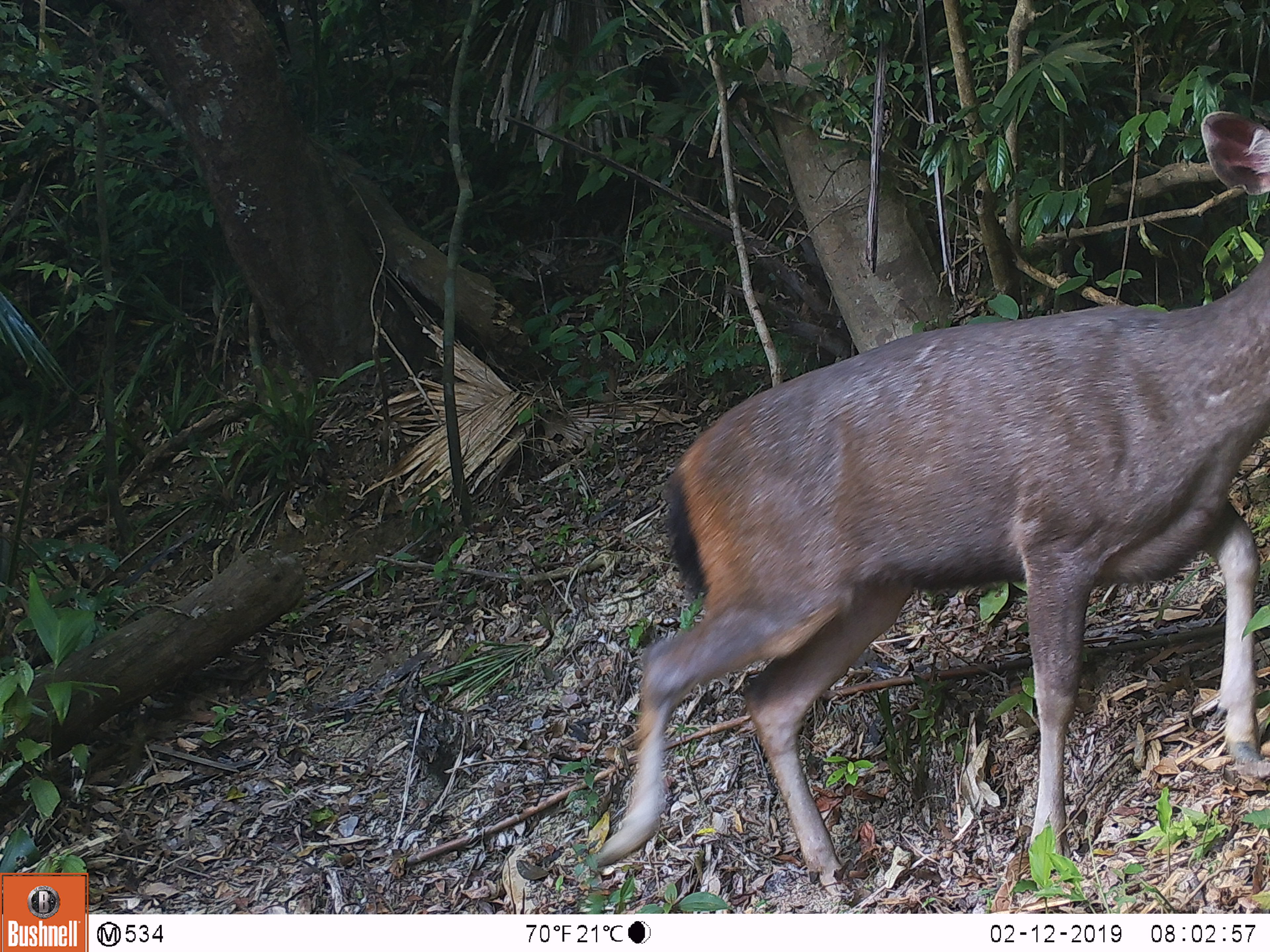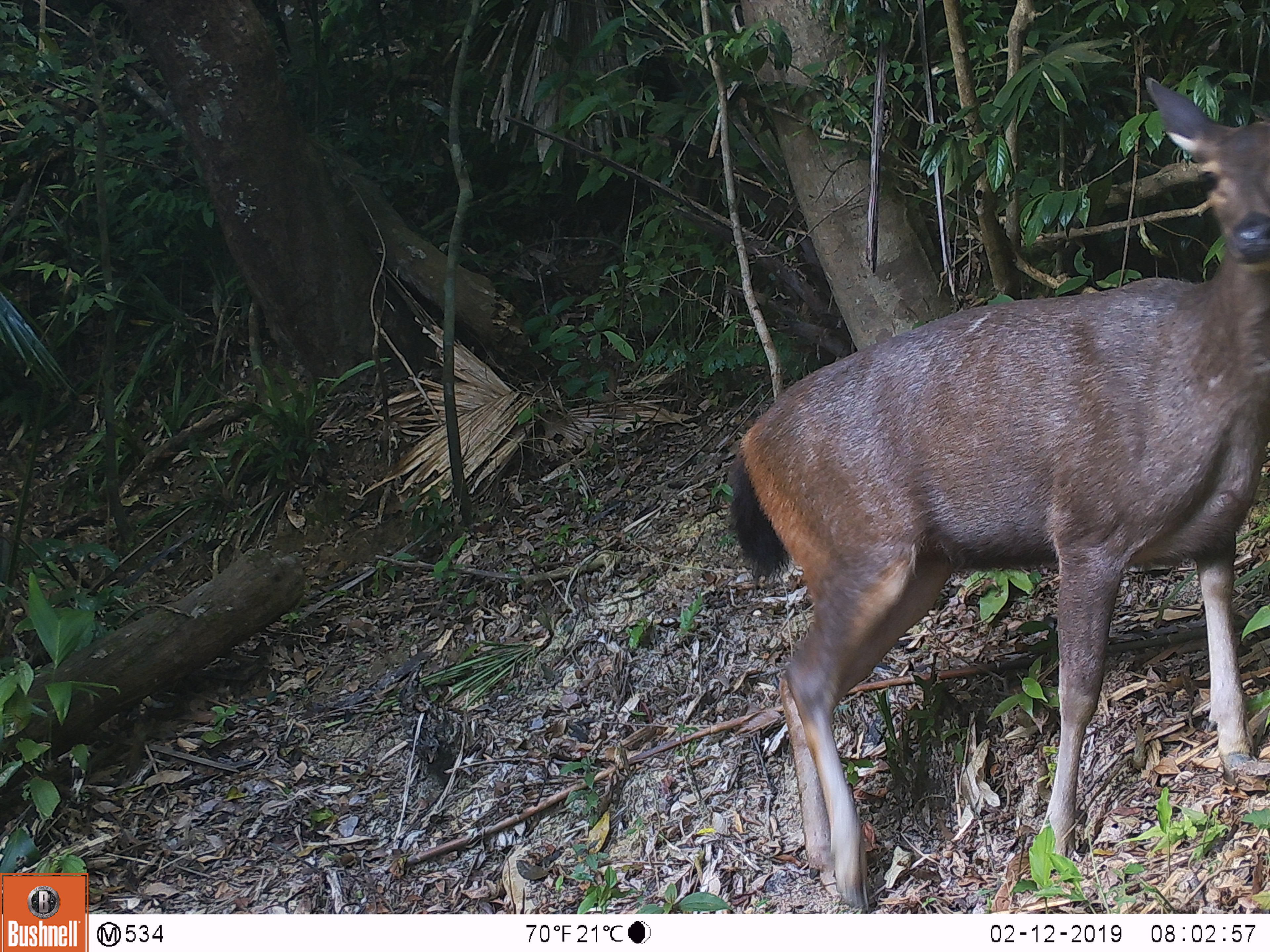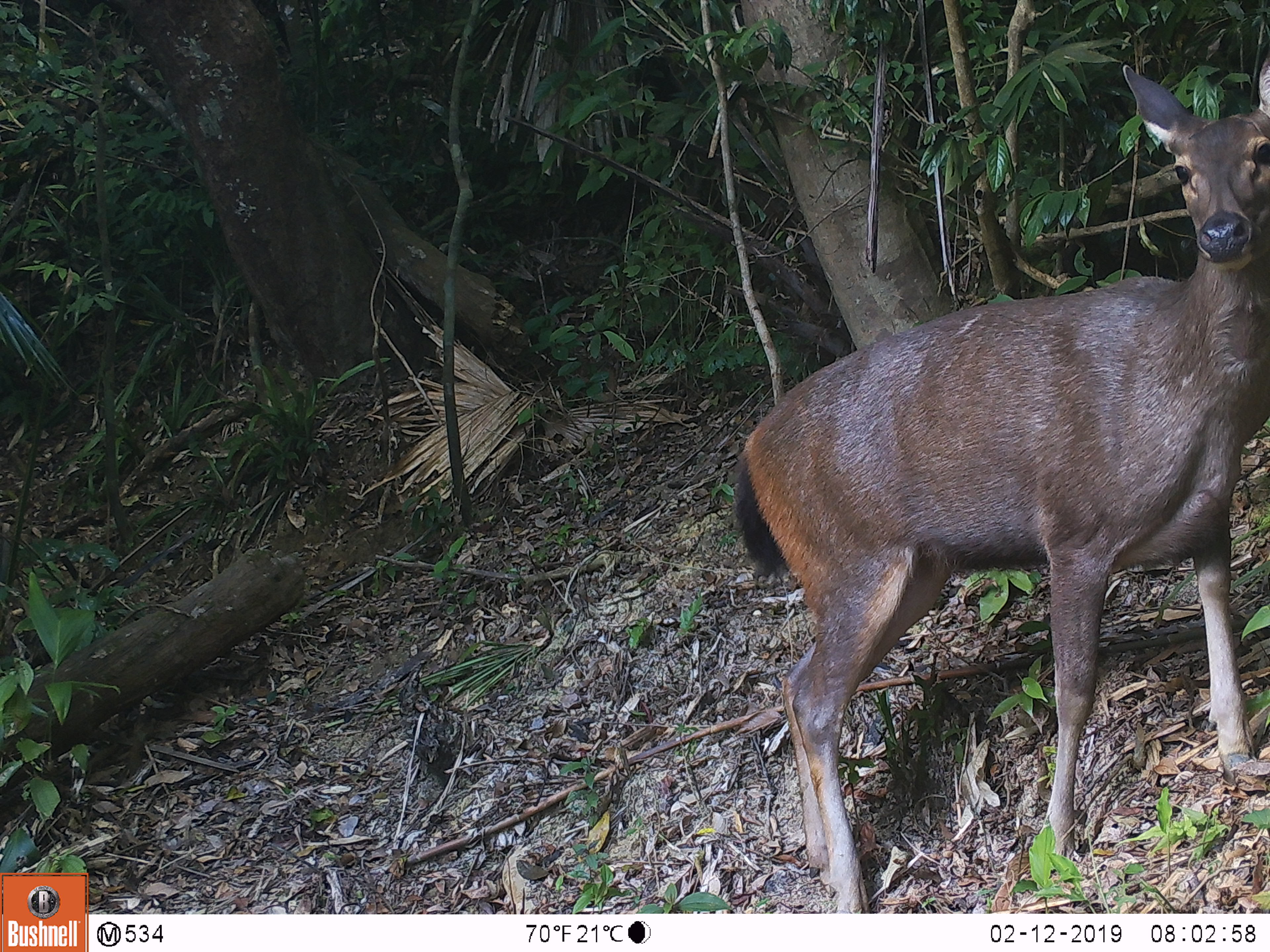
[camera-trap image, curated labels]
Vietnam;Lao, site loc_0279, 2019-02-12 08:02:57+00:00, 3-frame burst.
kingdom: Animalia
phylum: Chordata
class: Mammalia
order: Artiodactyla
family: Cervidae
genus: Rusa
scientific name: Rusa unicolor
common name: sambar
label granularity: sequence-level